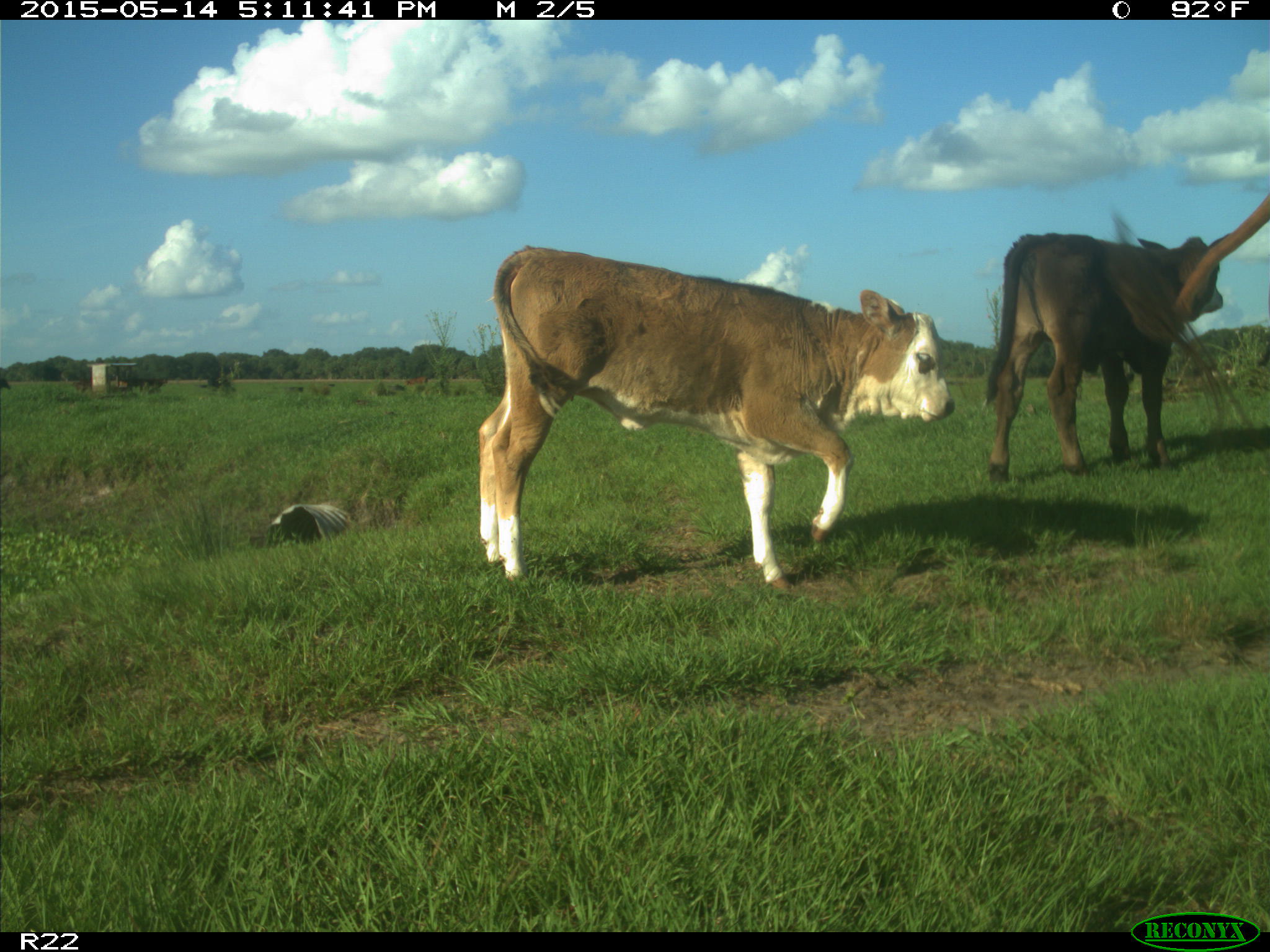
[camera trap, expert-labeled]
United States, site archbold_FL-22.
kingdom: Animalia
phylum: Chordata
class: Mammalia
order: Artiodactyla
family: Bovidae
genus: Bos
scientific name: Bos taurus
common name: domestic cow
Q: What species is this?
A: Bos taurus (domestic cow).